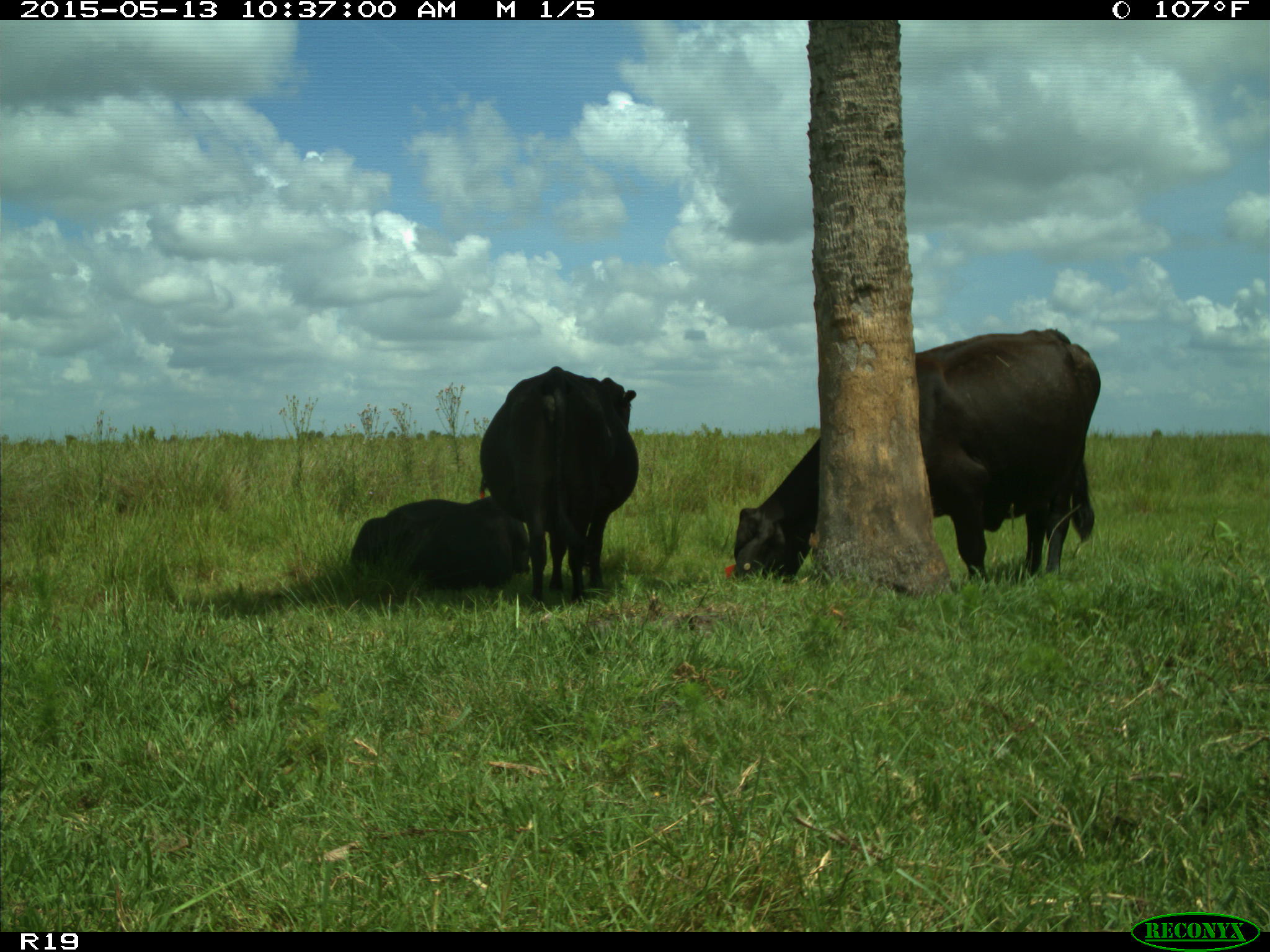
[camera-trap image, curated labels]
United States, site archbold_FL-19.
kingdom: Animalia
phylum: Chordata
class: Mammalia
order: Artiodactyla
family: Bovidae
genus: Bos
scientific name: Bos taurus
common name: domestic cow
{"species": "Bos taurus (domestic cow)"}